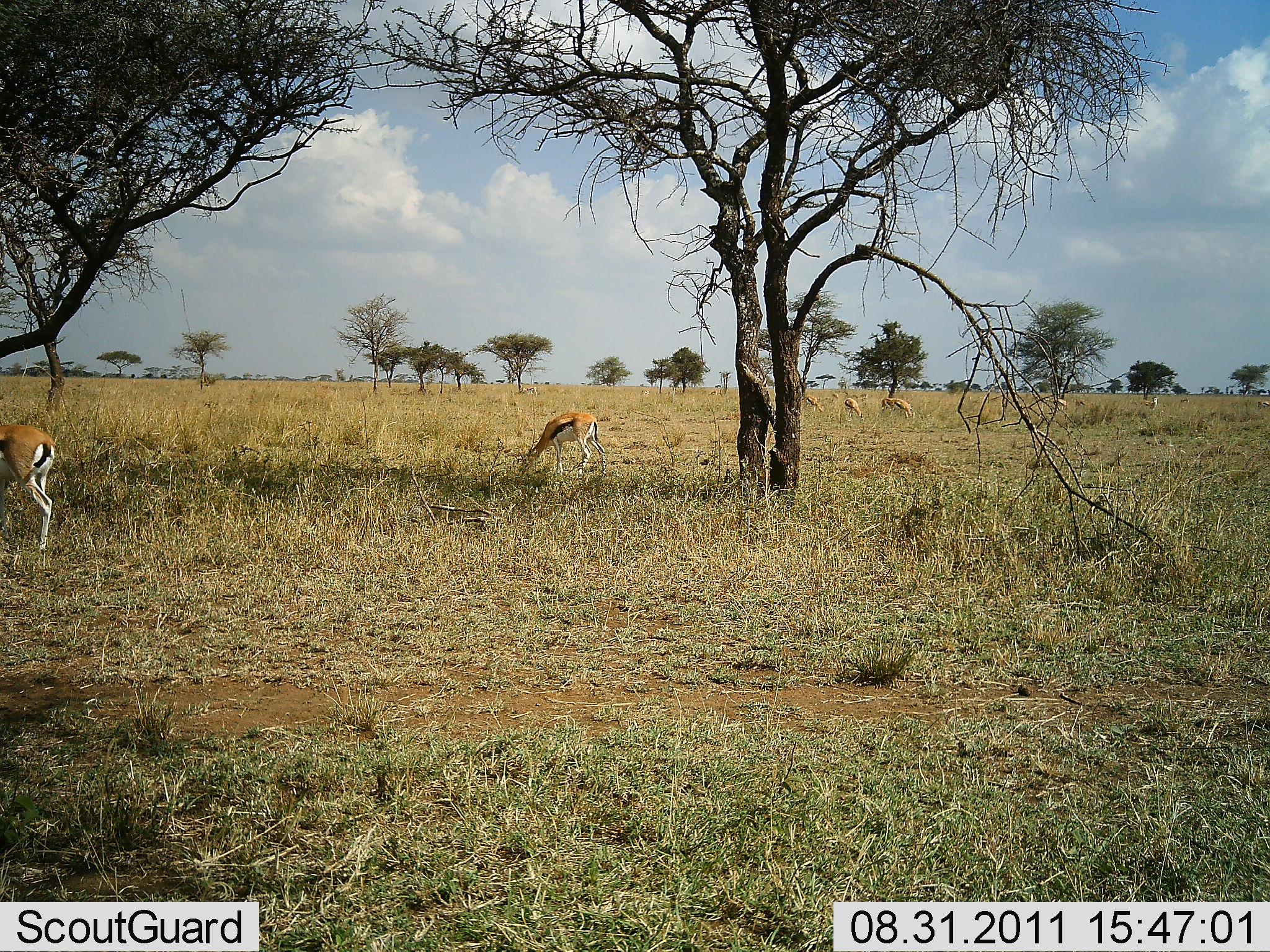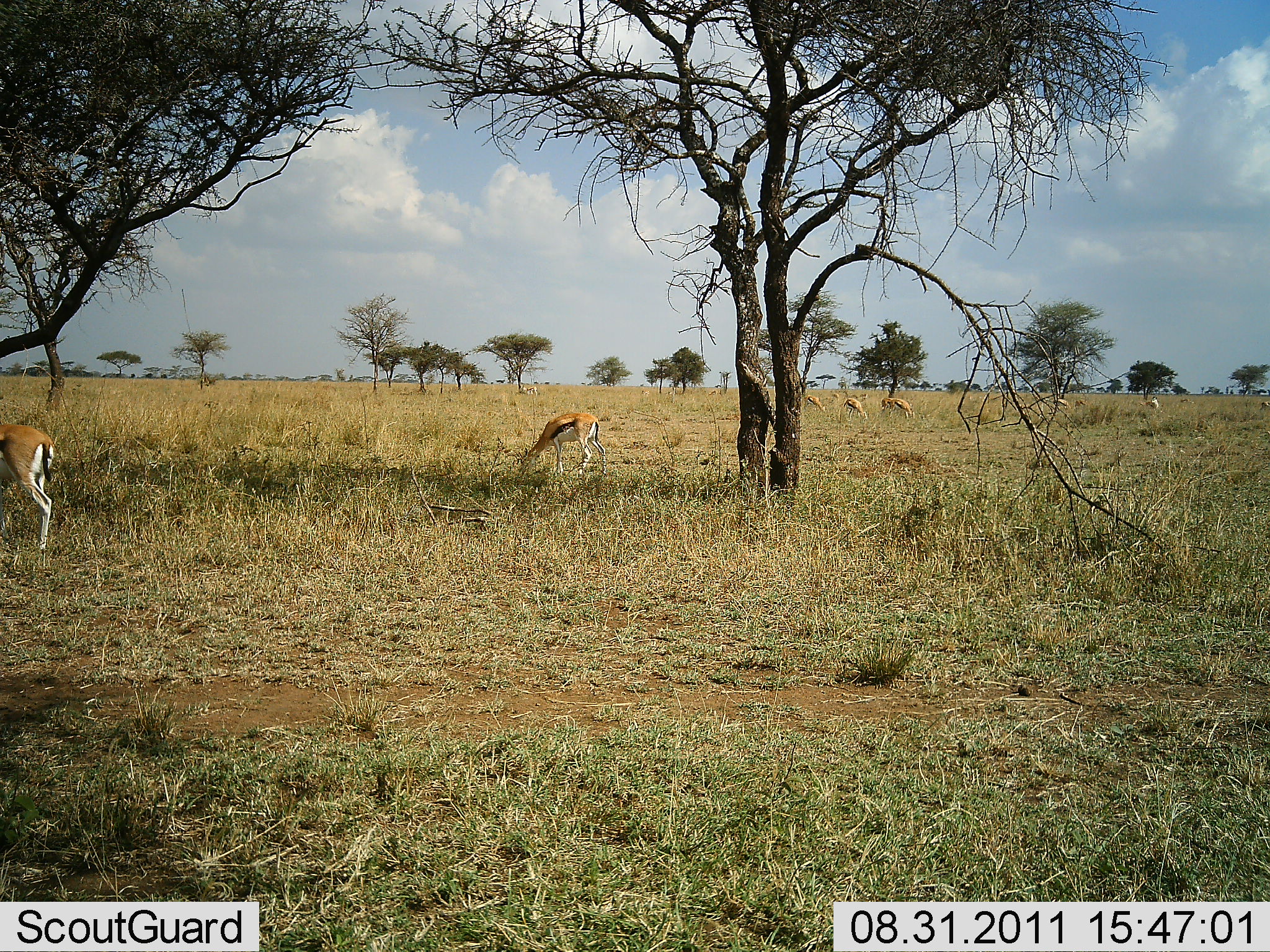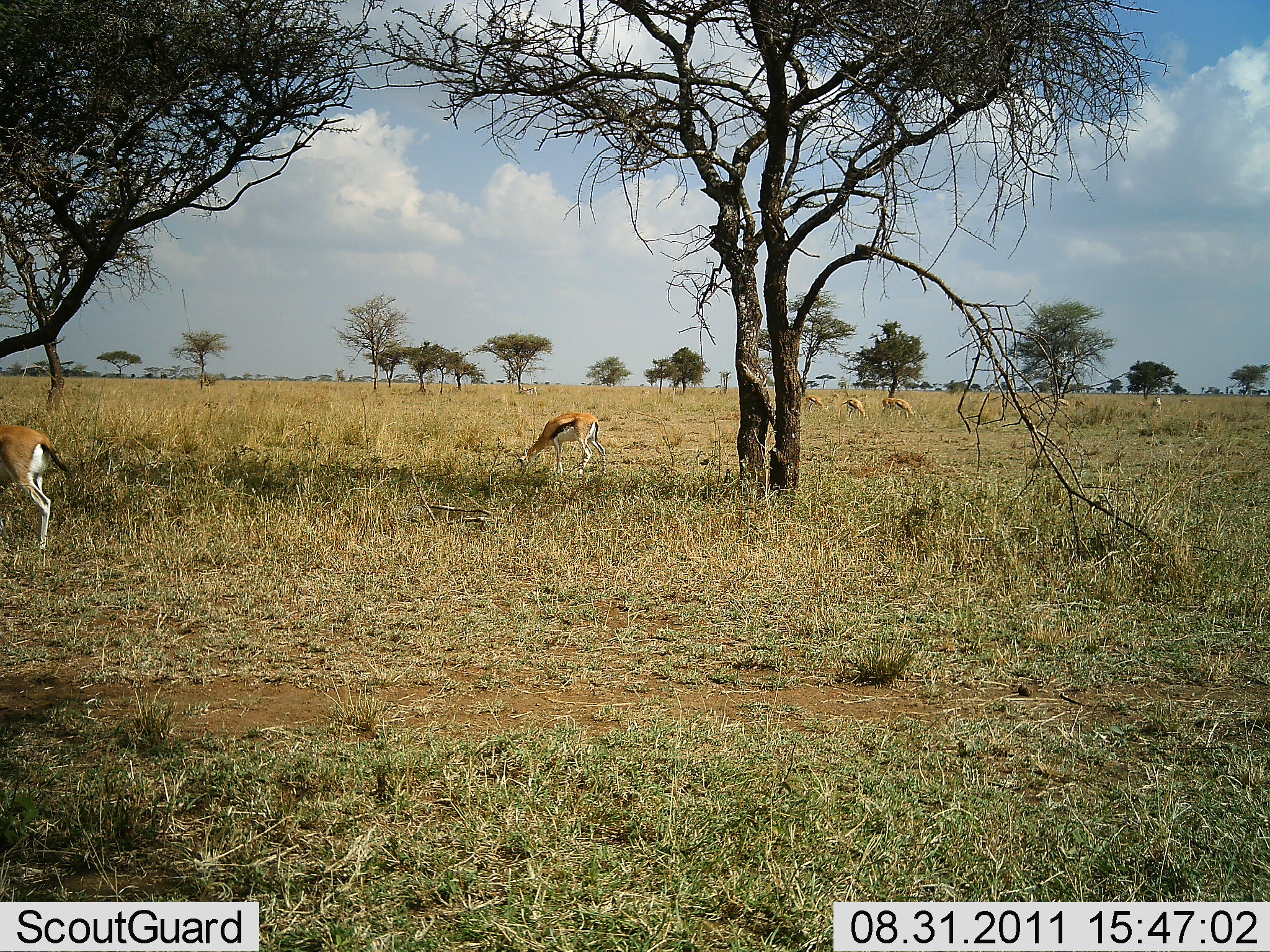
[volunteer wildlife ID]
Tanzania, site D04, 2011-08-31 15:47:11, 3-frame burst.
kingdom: Animalia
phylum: Chordata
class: Mammalia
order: Artiodactyla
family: Bovidae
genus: Eudorcas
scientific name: Eudorcas thomsonii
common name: thomson's gazelle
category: gazellethomsons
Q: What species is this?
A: Gazellethomsons (thomson's gazelle) (Eudorcas thomsonii).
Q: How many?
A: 7.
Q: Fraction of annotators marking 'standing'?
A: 20%.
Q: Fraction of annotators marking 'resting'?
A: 0%.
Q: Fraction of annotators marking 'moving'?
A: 0%.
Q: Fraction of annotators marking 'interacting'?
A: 0%.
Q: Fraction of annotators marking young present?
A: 0%.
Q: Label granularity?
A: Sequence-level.